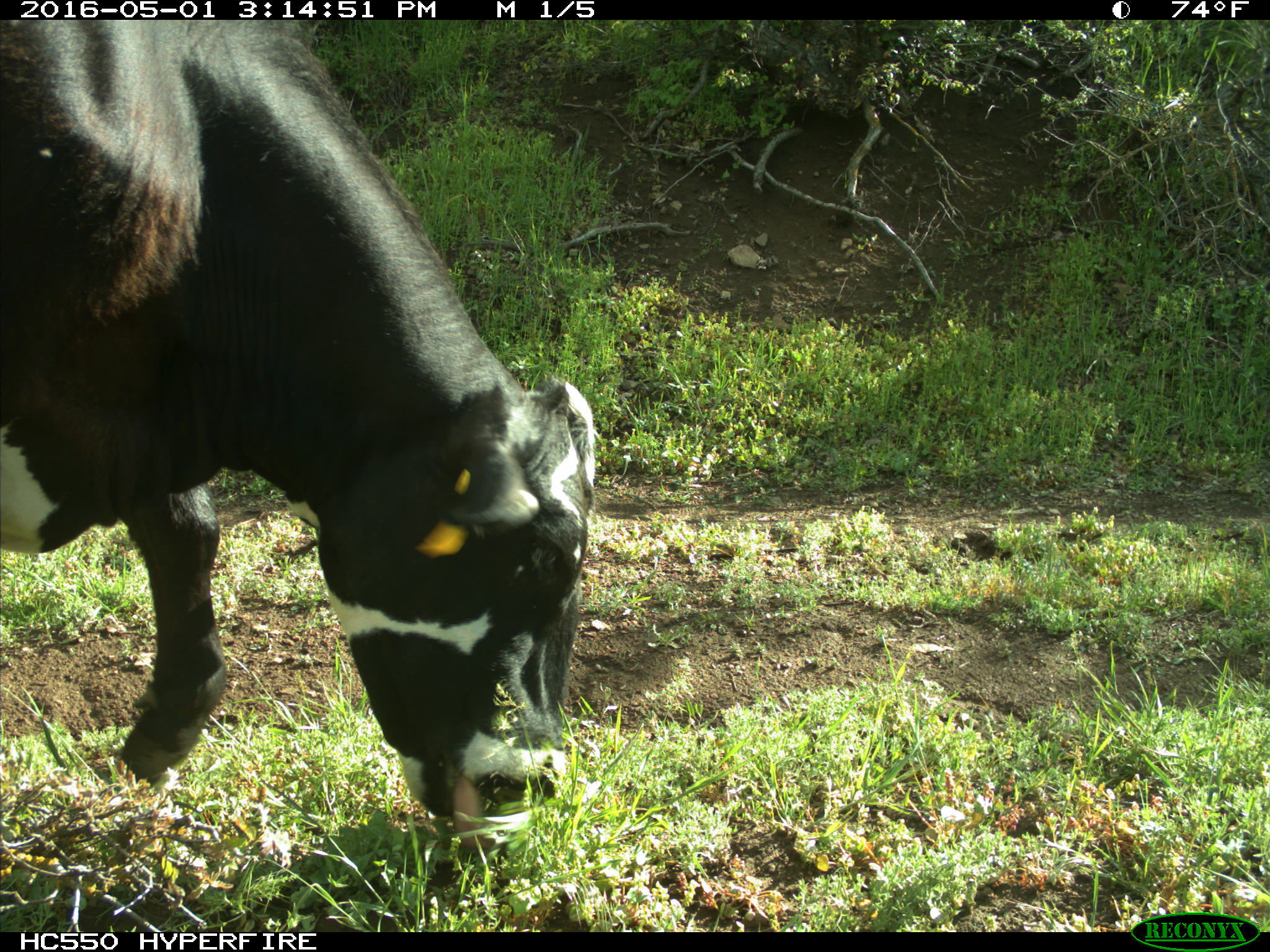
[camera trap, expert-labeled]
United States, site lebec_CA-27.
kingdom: Animalia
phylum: Chordata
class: Mammalia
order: Artiodactyla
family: Bovidae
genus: Bos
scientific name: Bos taurus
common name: domestic cow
Bos taurus (domestic cow).